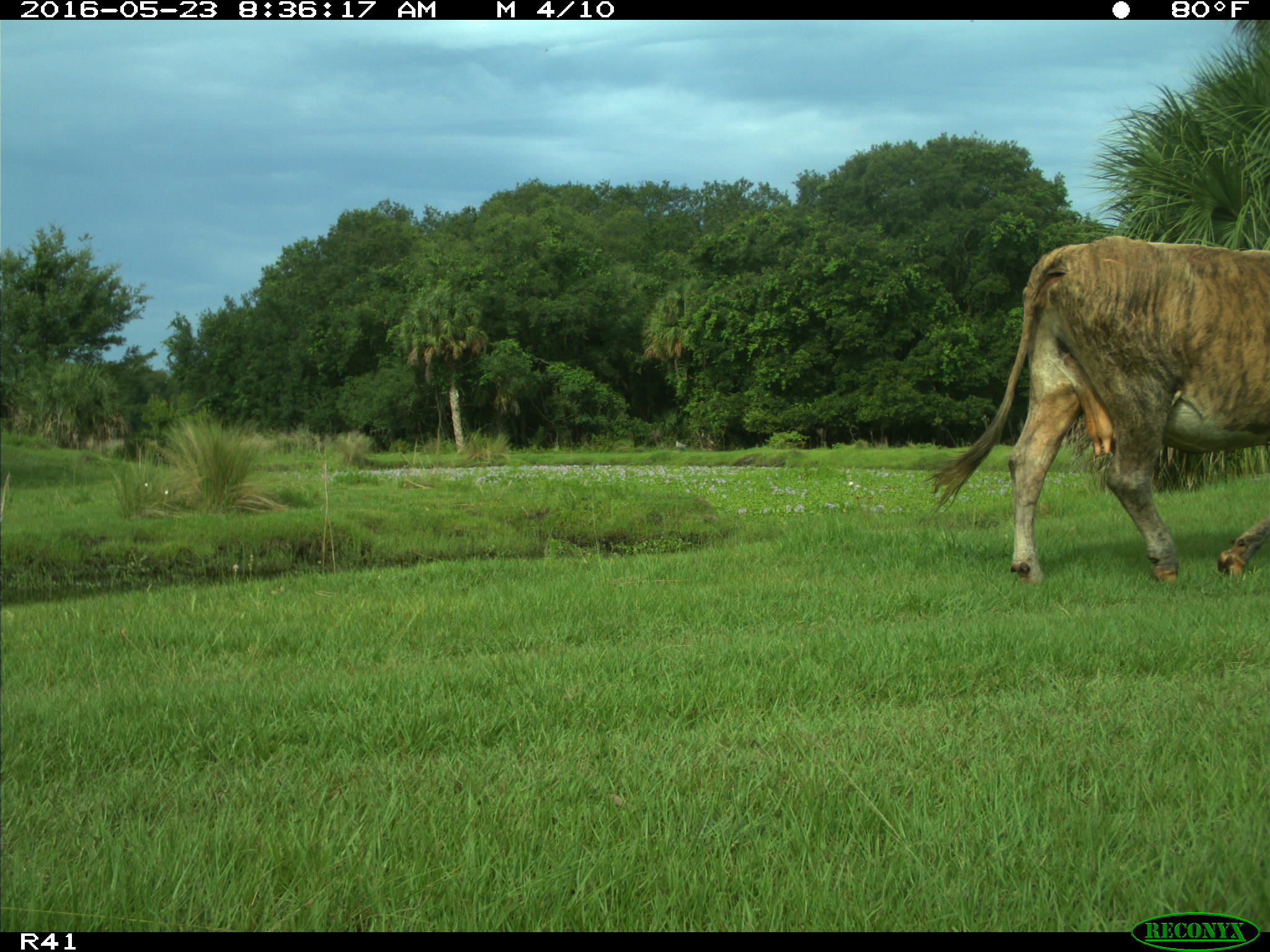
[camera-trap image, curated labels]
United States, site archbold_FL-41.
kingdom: Animalia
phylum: Chordata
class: Mammalia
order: Artiodactyla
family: Bovidae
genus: Bos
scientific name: Bos taurus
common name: domestic cow